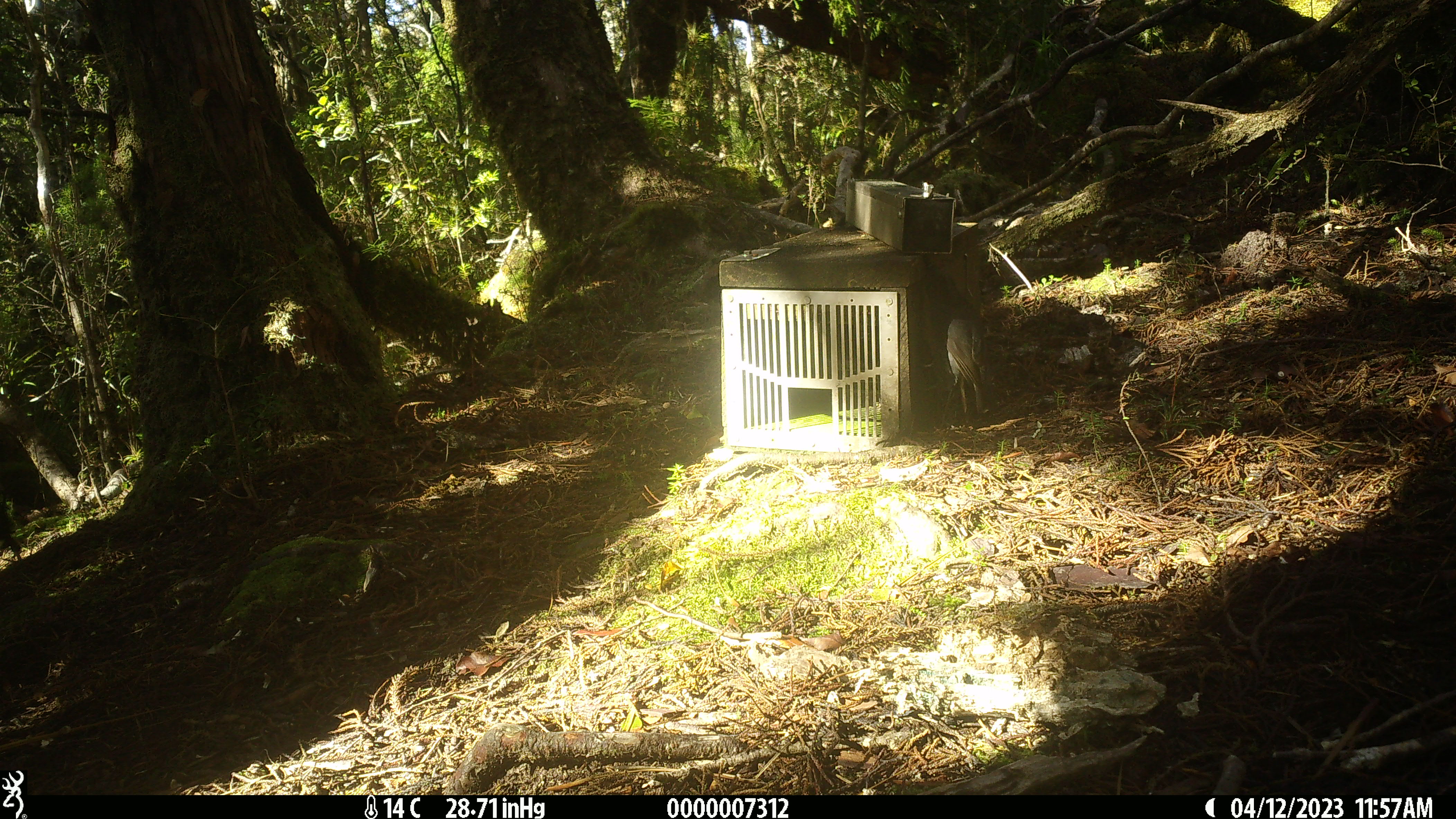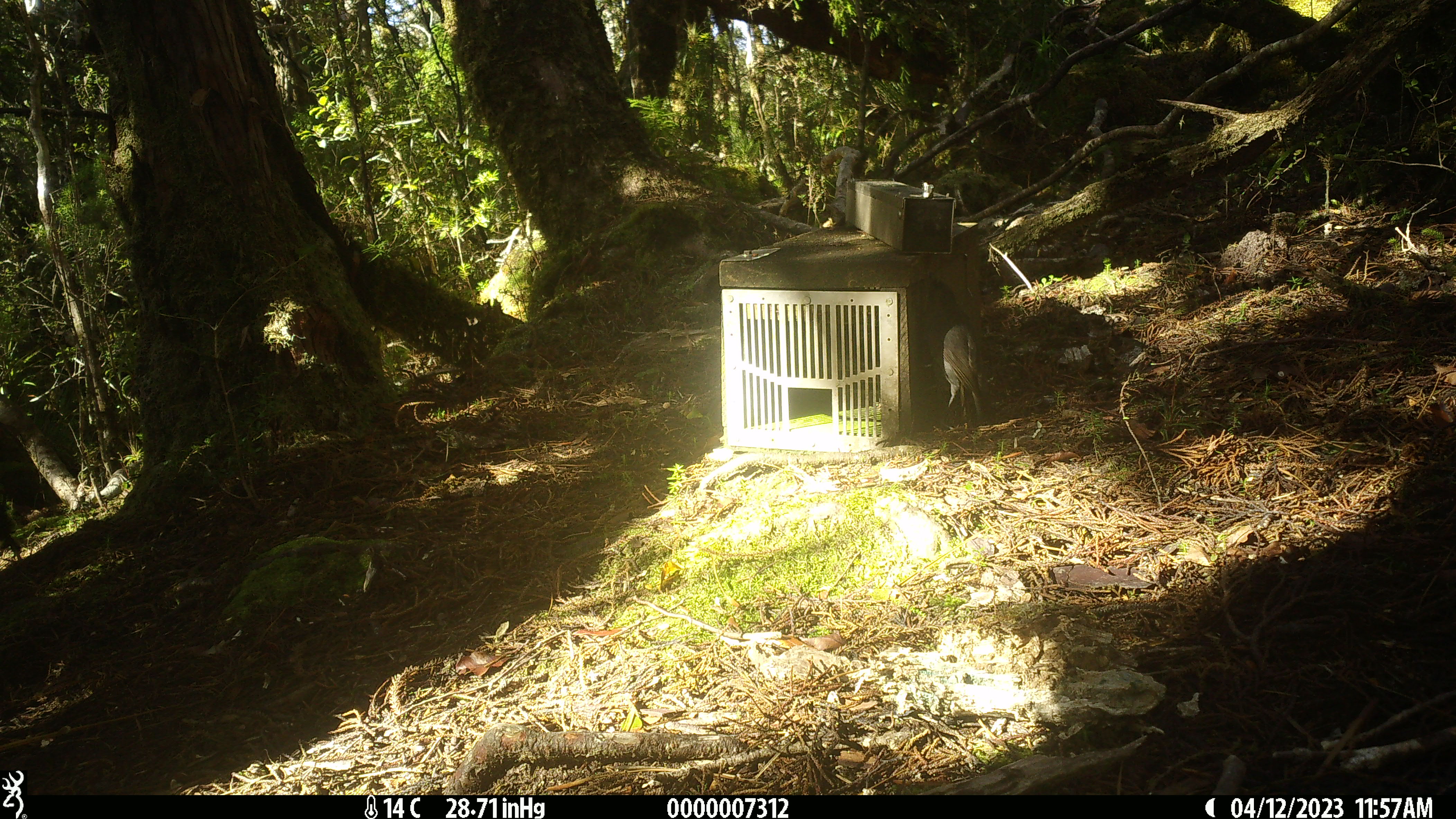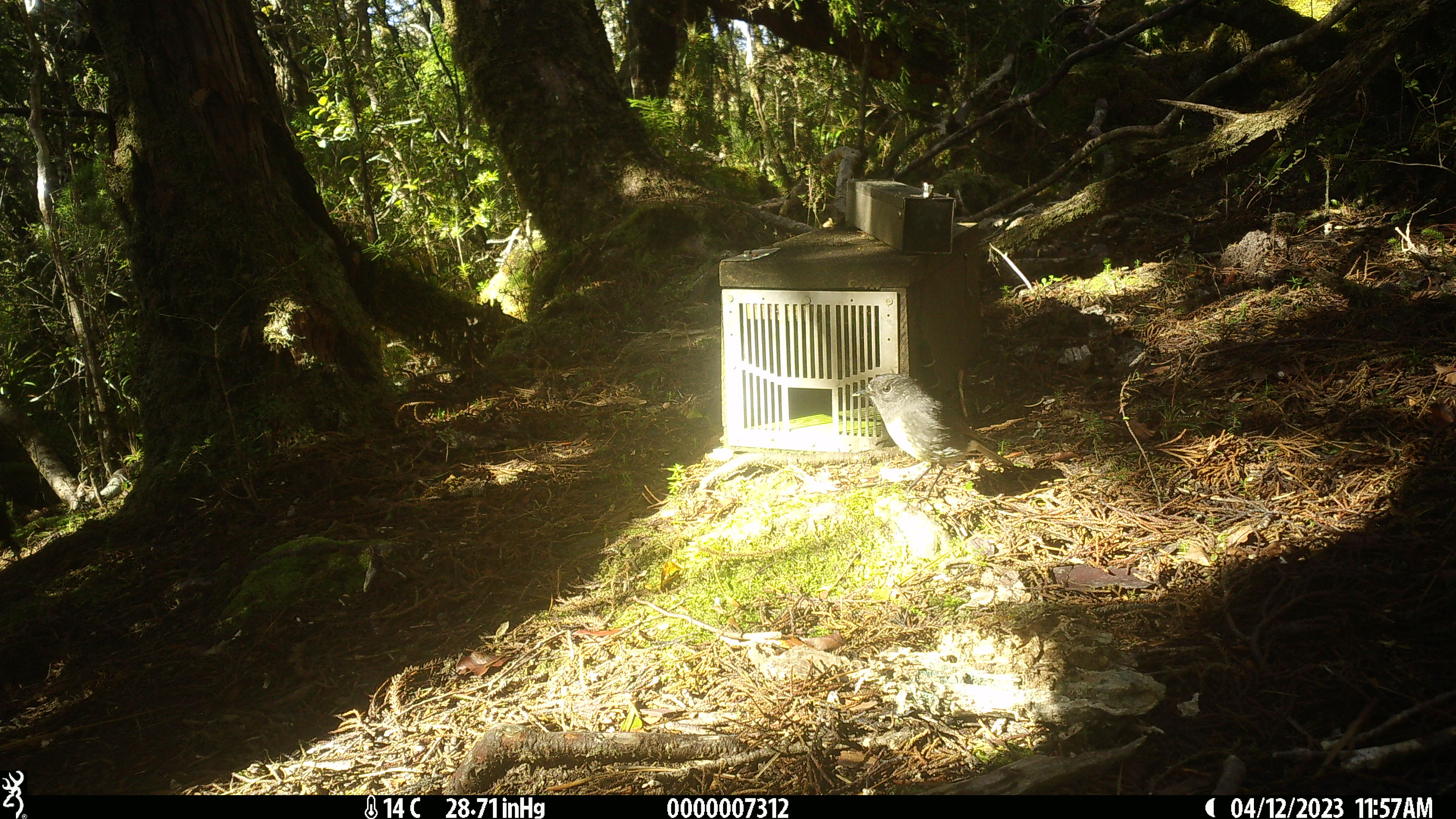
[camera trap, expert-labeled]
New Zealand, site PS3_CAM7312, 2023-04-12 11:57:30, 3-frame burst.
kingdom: Animalia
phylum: Chordata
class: Aves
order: Passeriformes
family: Petroicidae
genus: Petroica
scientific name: Petroica australis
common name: new zealand robin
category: robin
Robin (new zealand robin) (Petroica australis).